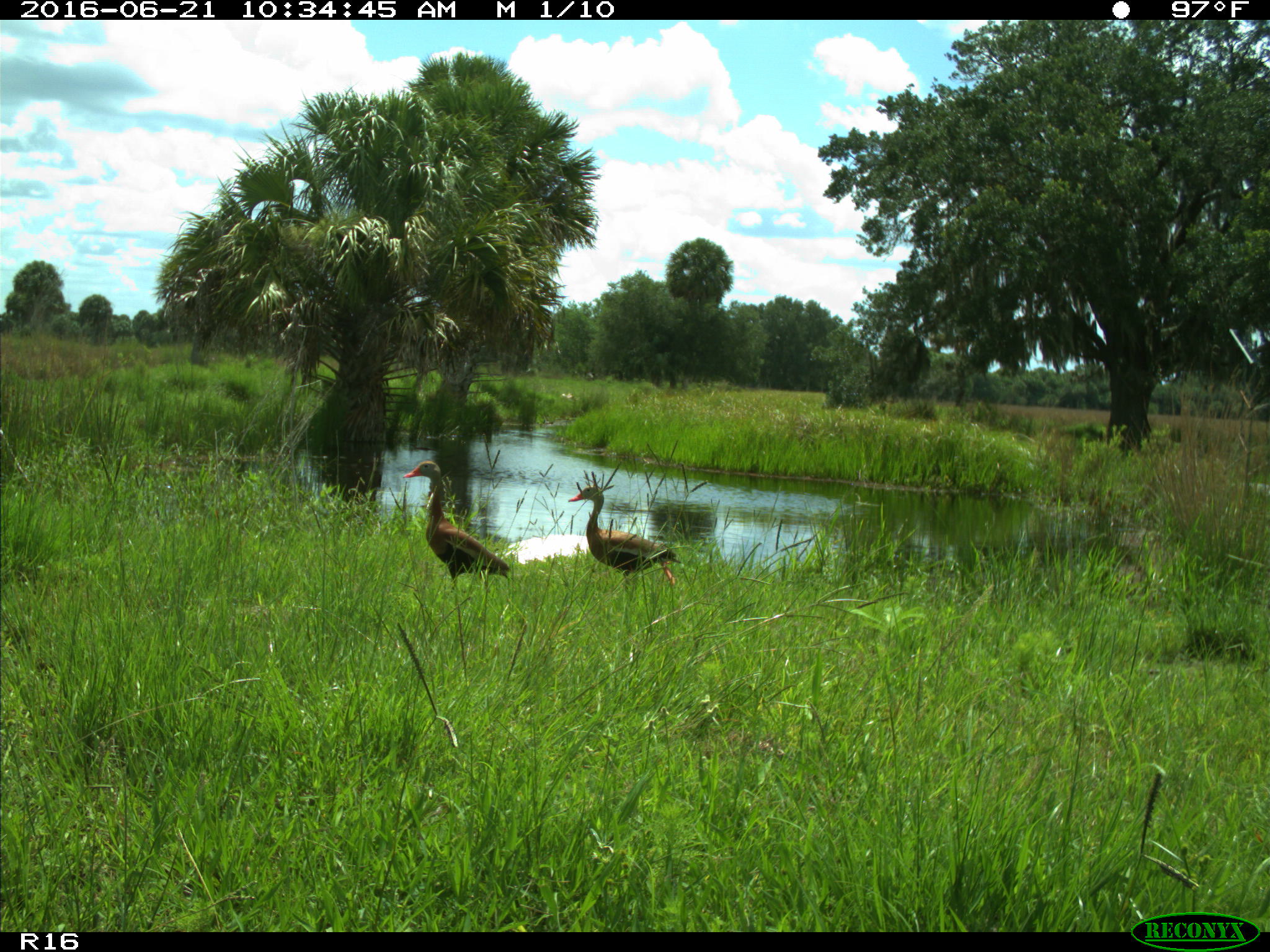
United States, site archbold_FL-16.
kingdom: Animalia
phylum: Chordata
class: Aves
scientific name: Aves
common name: birds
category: unidentified bird